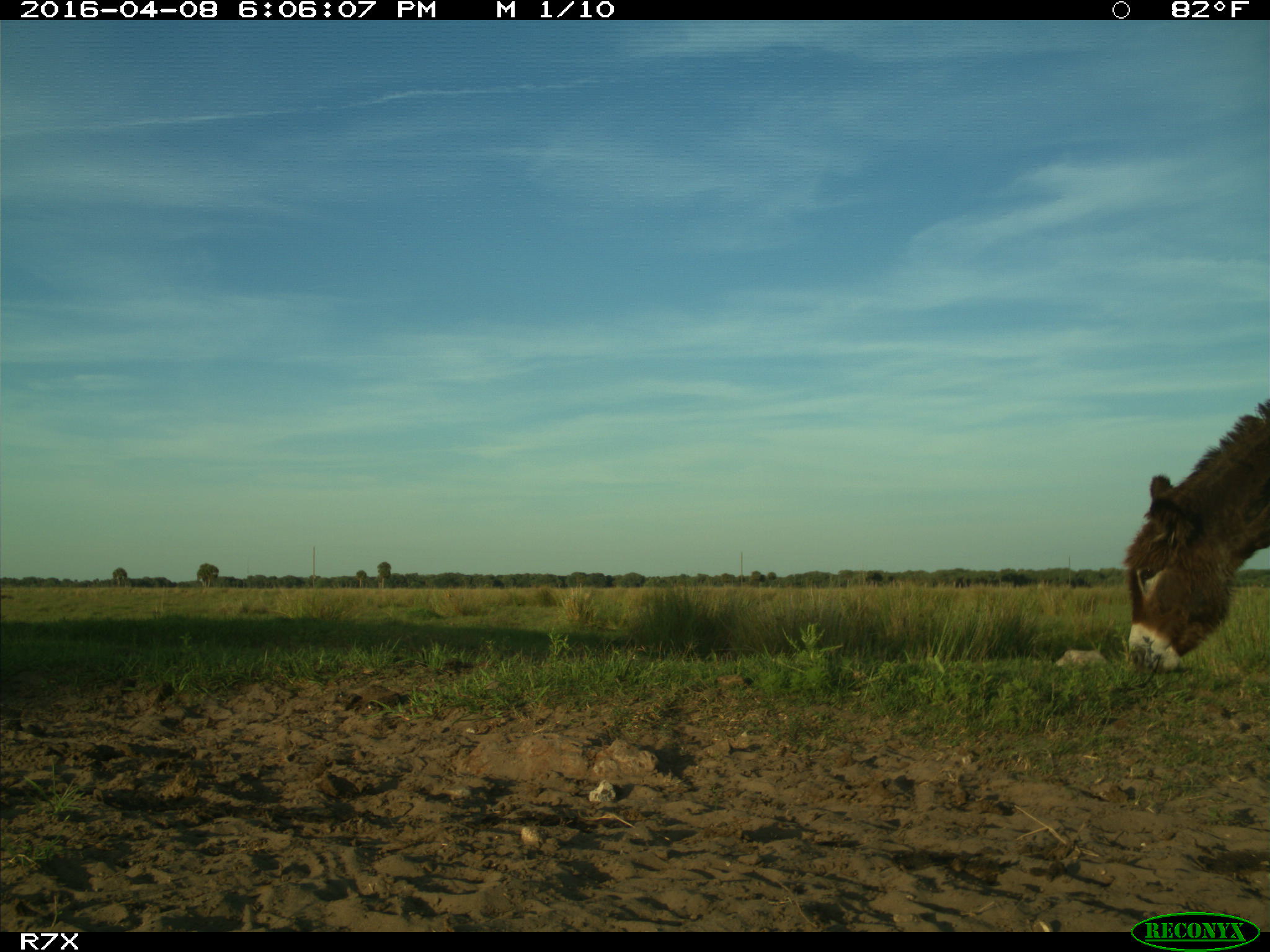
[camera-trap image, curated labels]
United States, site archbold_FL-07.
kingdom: Animalia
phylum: Chordata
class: Mammalia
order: Artiodactyla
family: Bovidae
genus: Bos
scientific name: Bos taurus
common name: domestic cow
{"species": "Bos taurus (domestic cow)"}